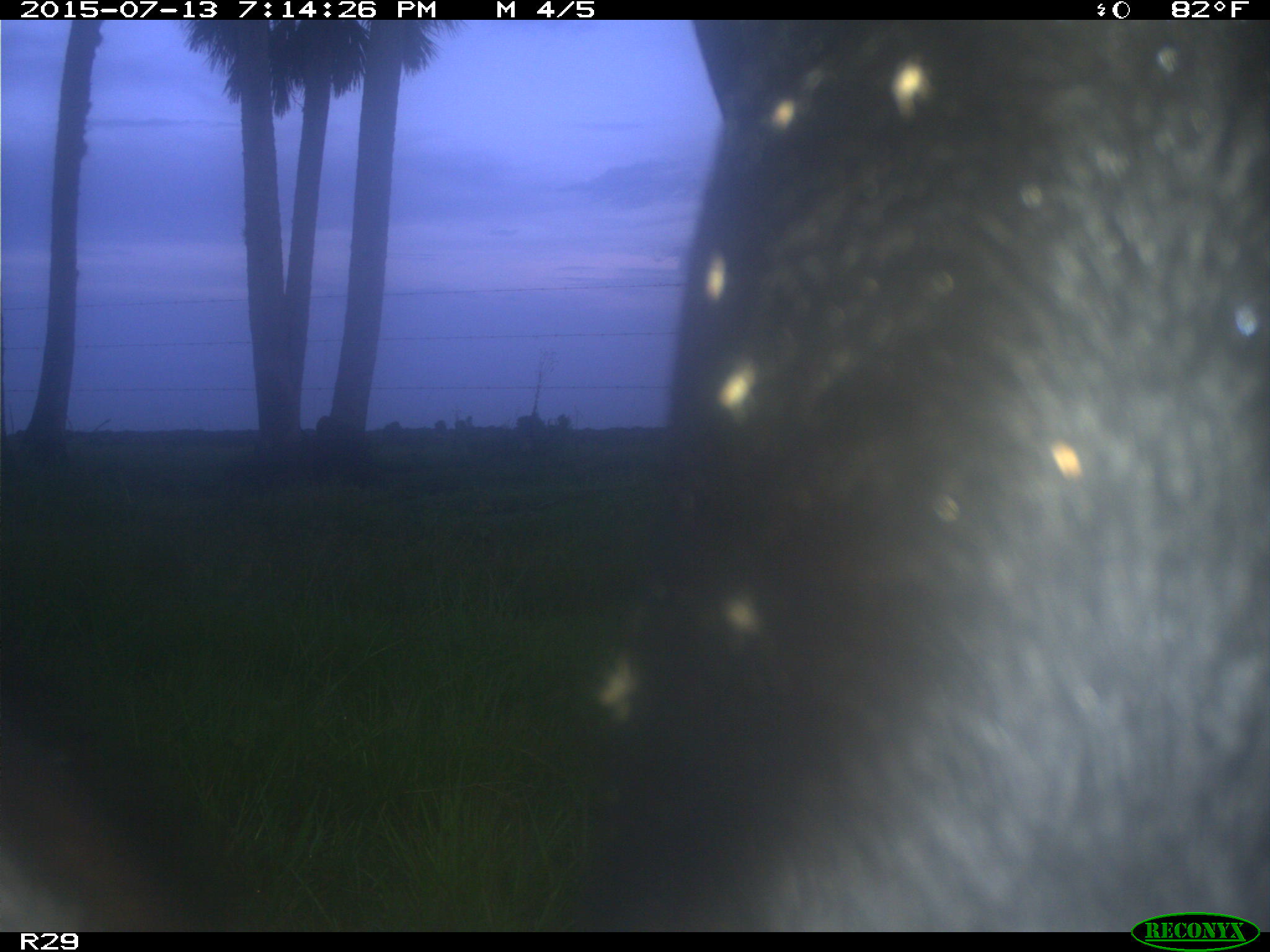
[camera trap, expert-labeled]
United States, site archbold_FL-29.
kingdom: Animalia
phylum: Chordata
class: Mammalia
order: Artiodactyla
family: Bovidae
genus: Bos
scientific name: Bos taurus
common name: domestic cow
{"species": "Bos taurus (domestic cow)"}